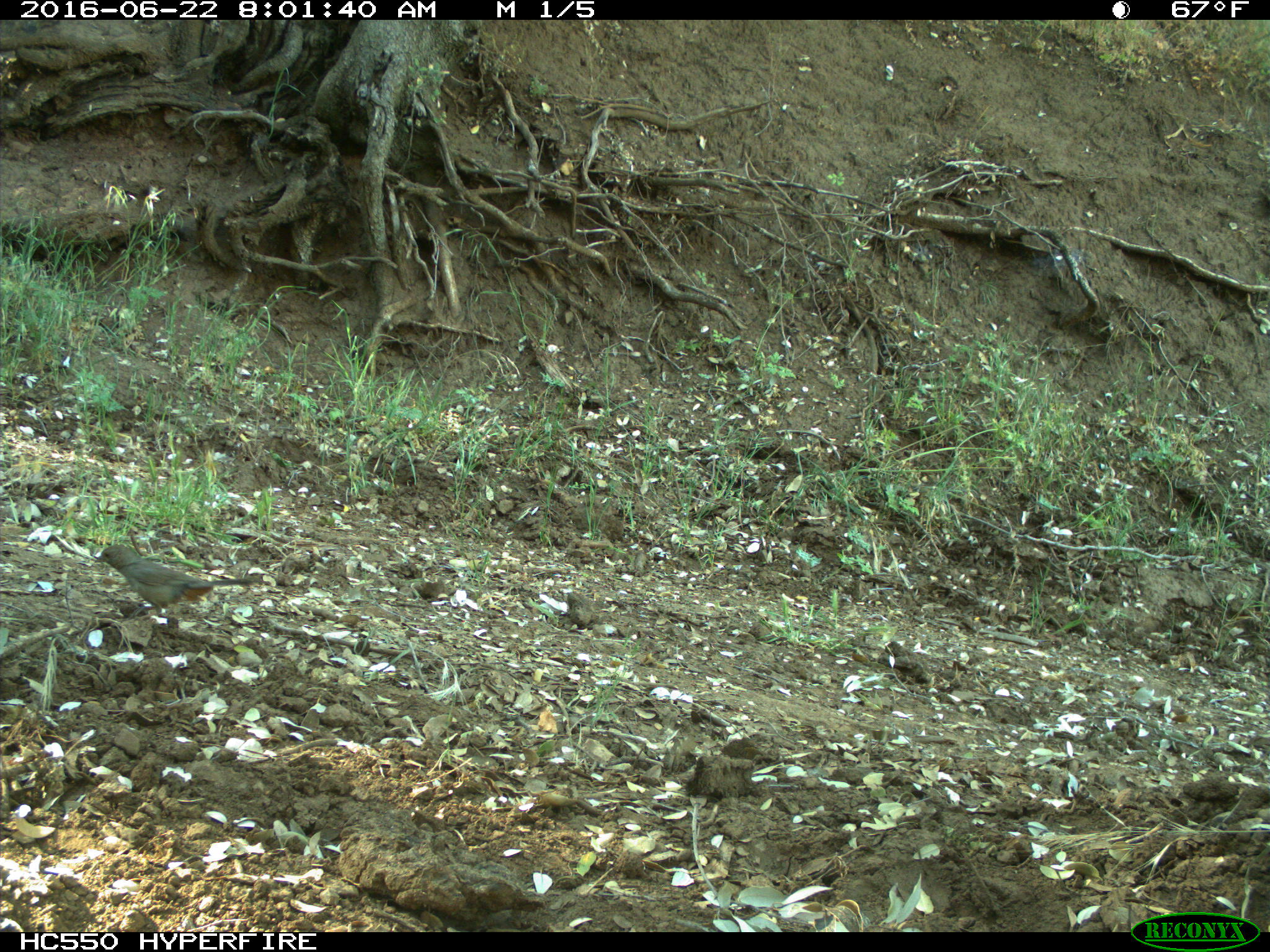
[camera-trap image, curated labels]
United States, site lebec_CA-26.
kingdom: Animalia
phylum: Chordata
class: Aves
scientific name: Aves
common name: birds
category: unidentified bird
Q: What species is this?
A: Unidentified bird (birds) (Aves).